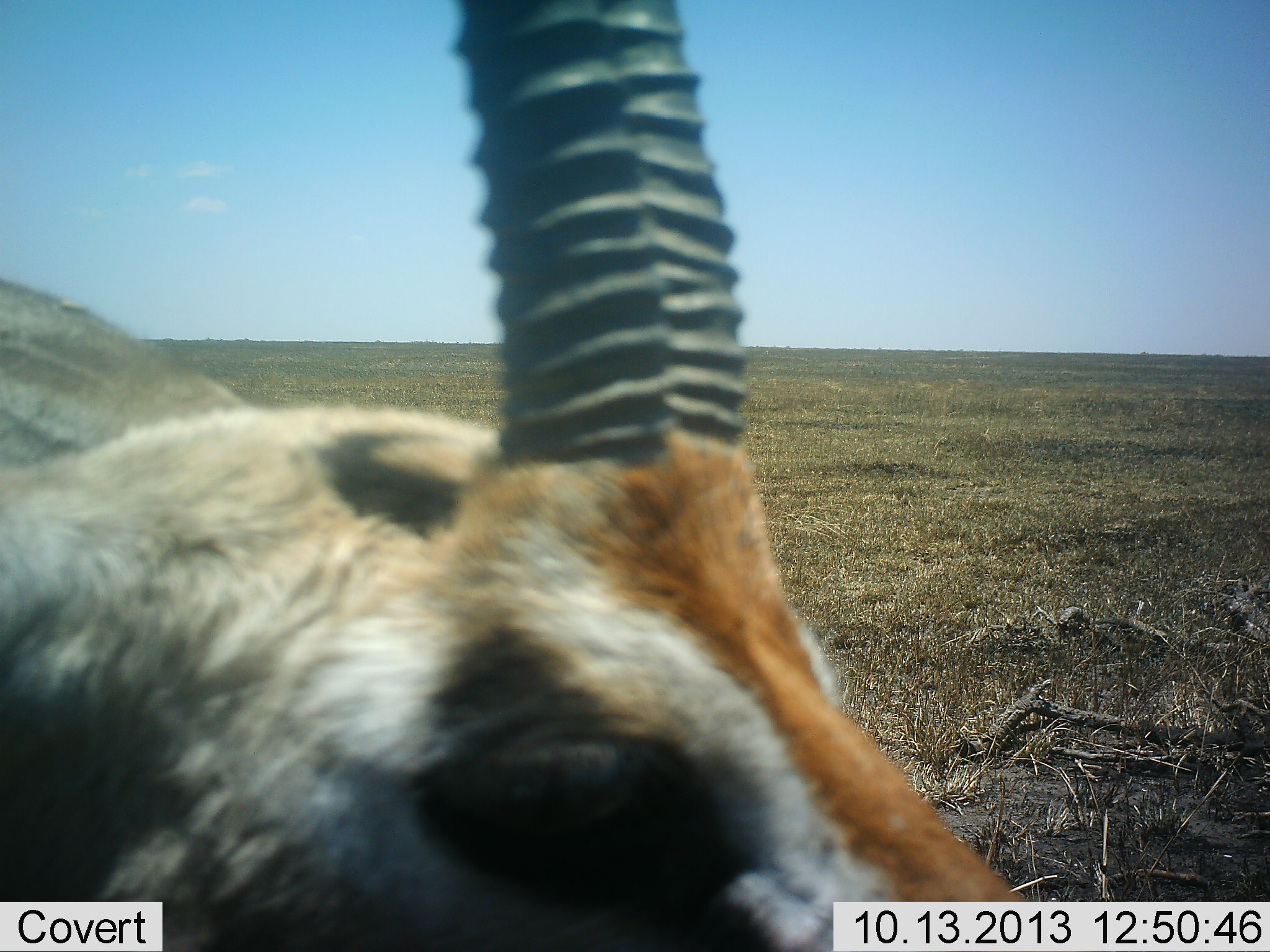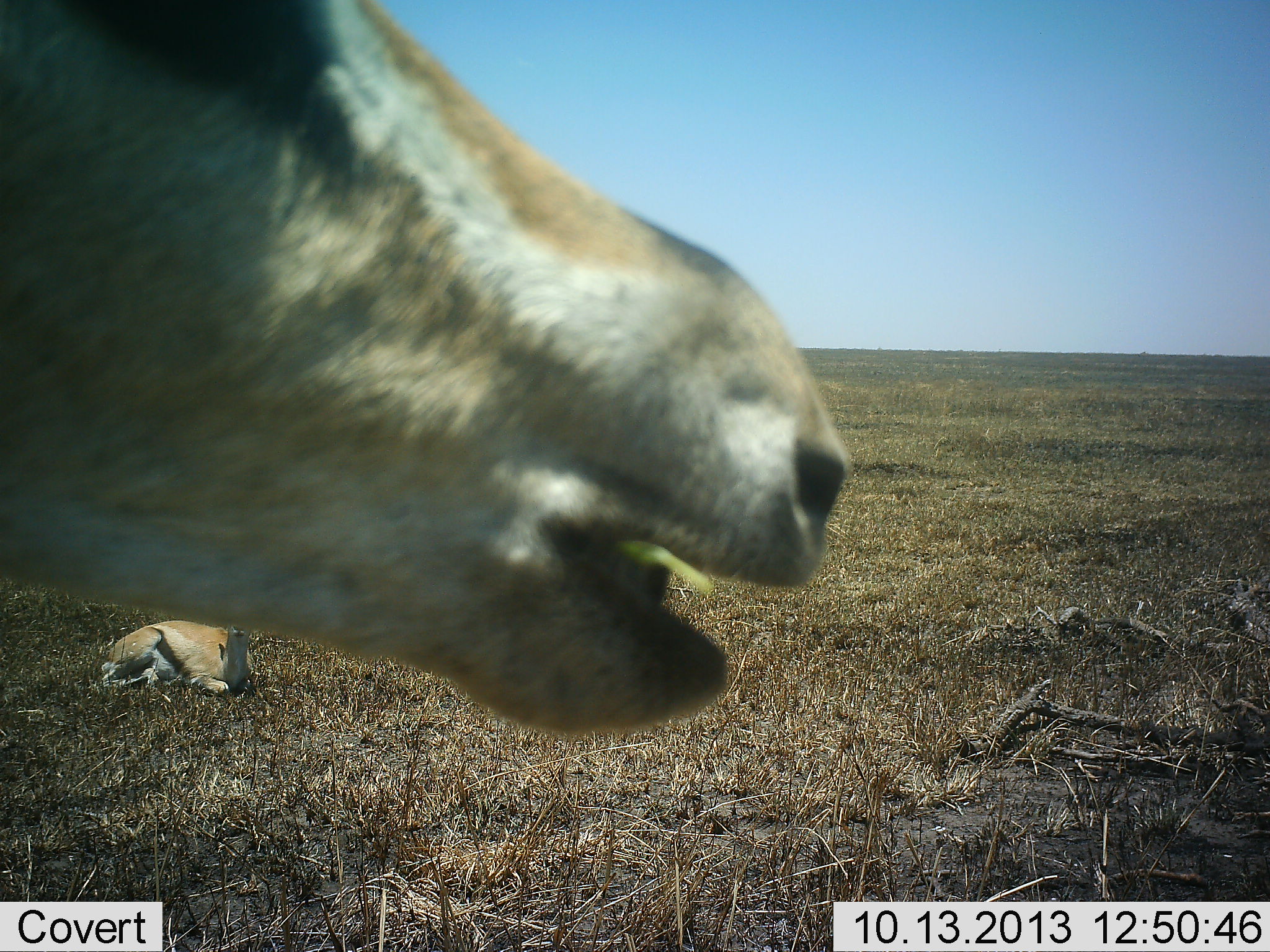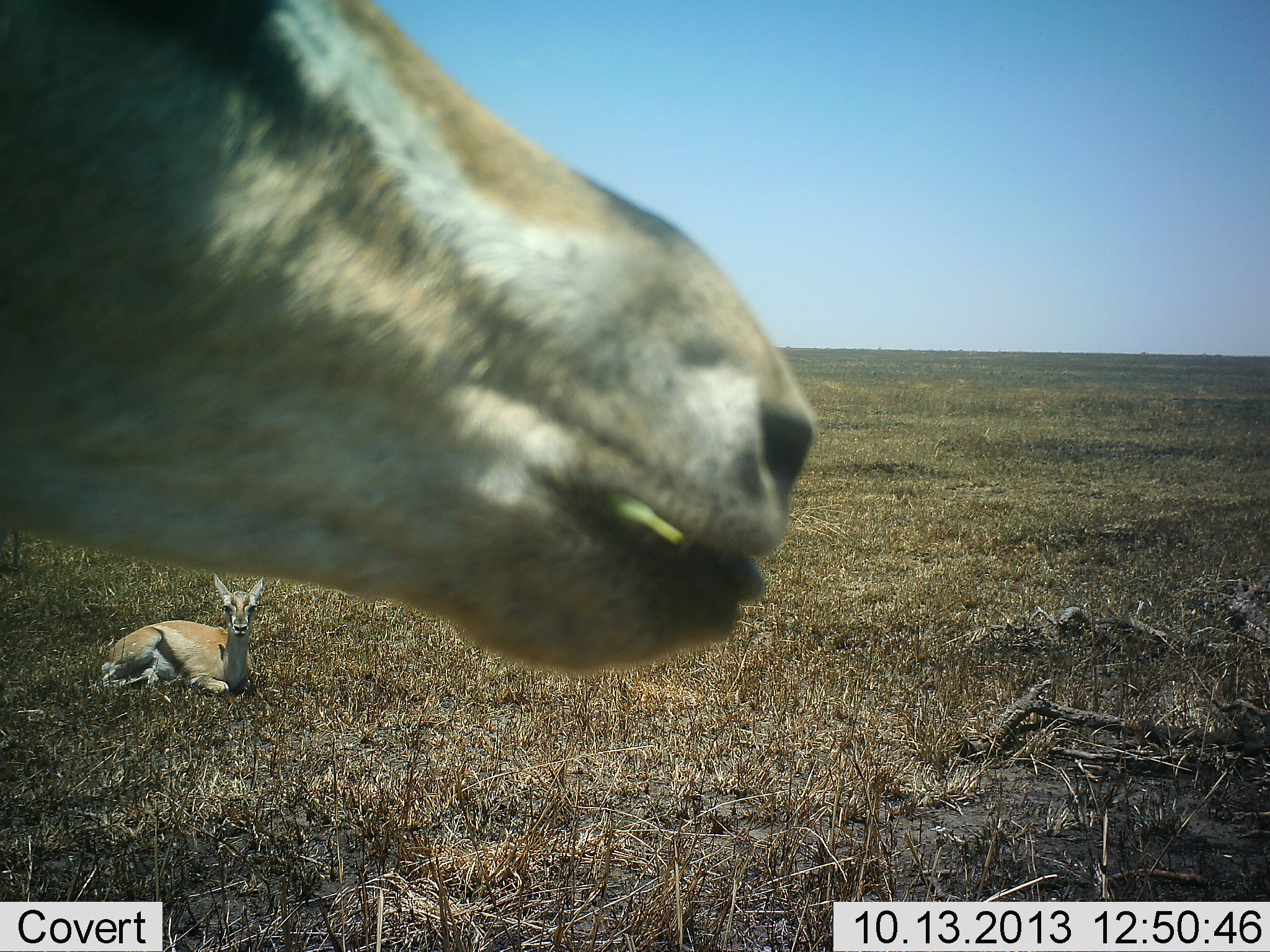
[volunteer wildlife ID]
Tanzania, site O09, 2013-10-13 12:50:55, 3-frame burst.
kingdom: Animalia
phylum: Chordata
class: Mammalia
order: Artiodactyla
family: Bovidae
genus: Eudorcas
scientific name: Eudorcas thomsonii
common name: thomson's gazelle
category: gazellethomsons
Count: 2.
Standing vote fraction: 50%.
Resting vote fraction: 100%.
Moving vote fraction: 0%.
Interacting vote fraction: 0%.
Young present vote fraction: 10%.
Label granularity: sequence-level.